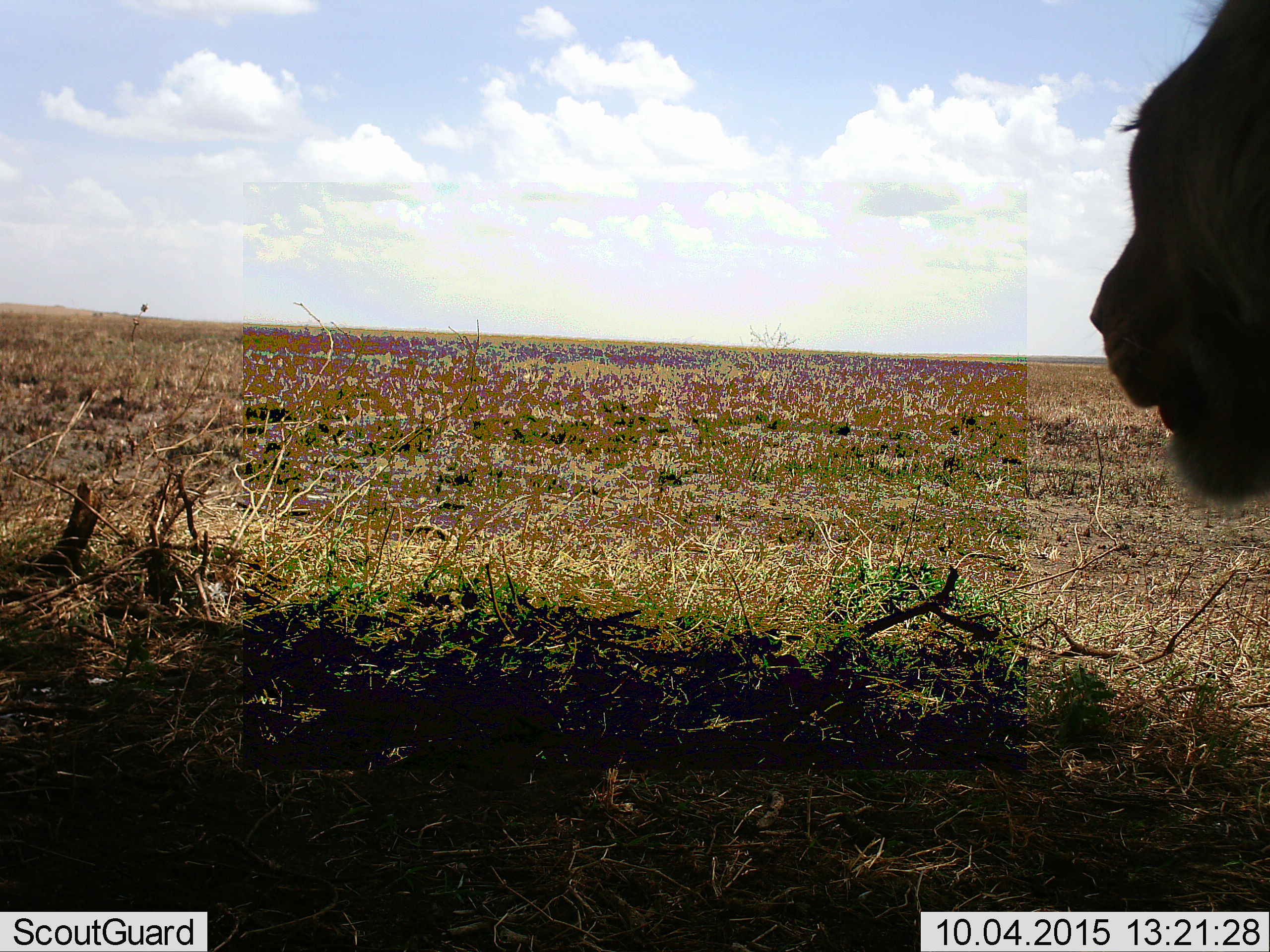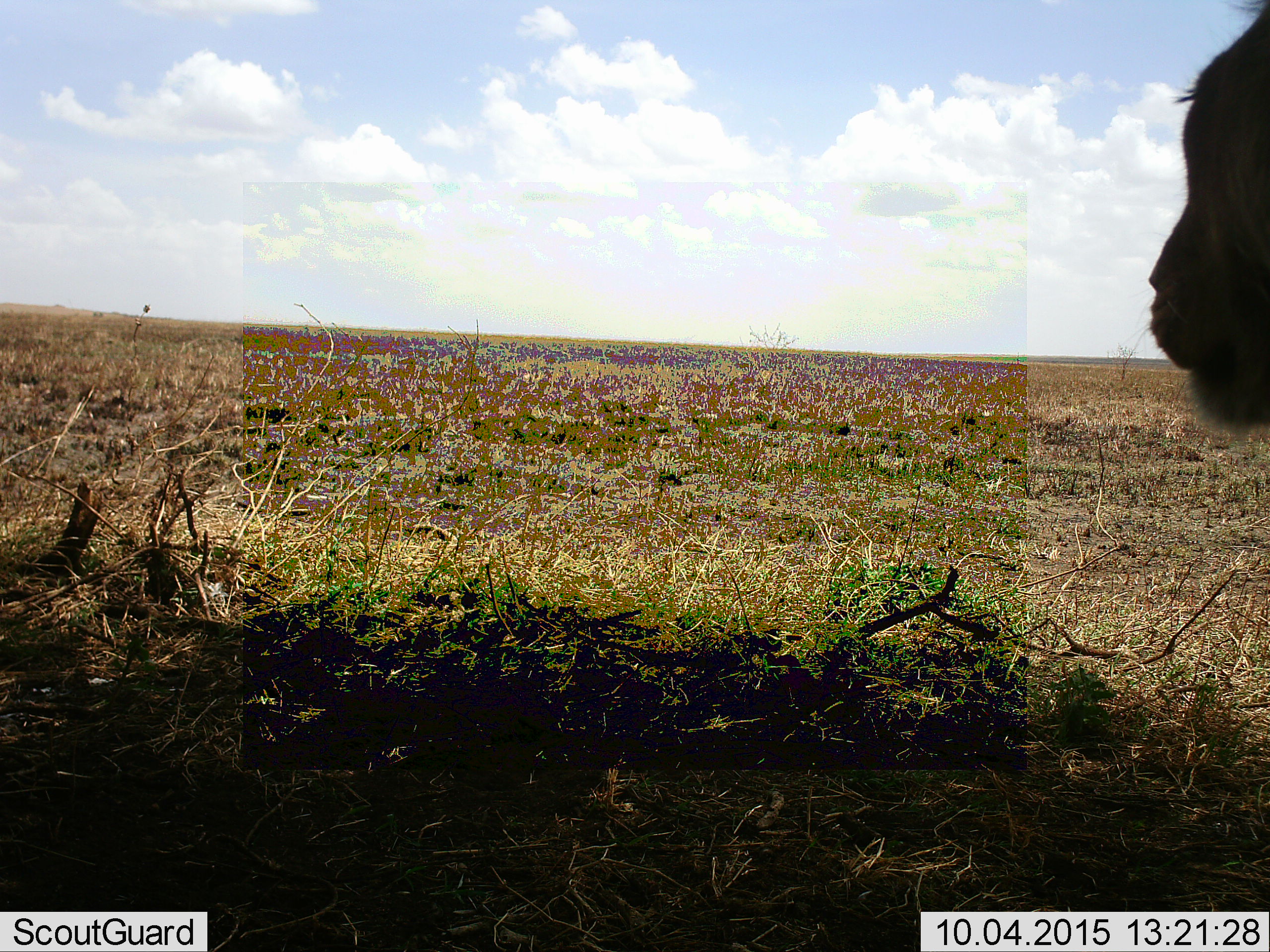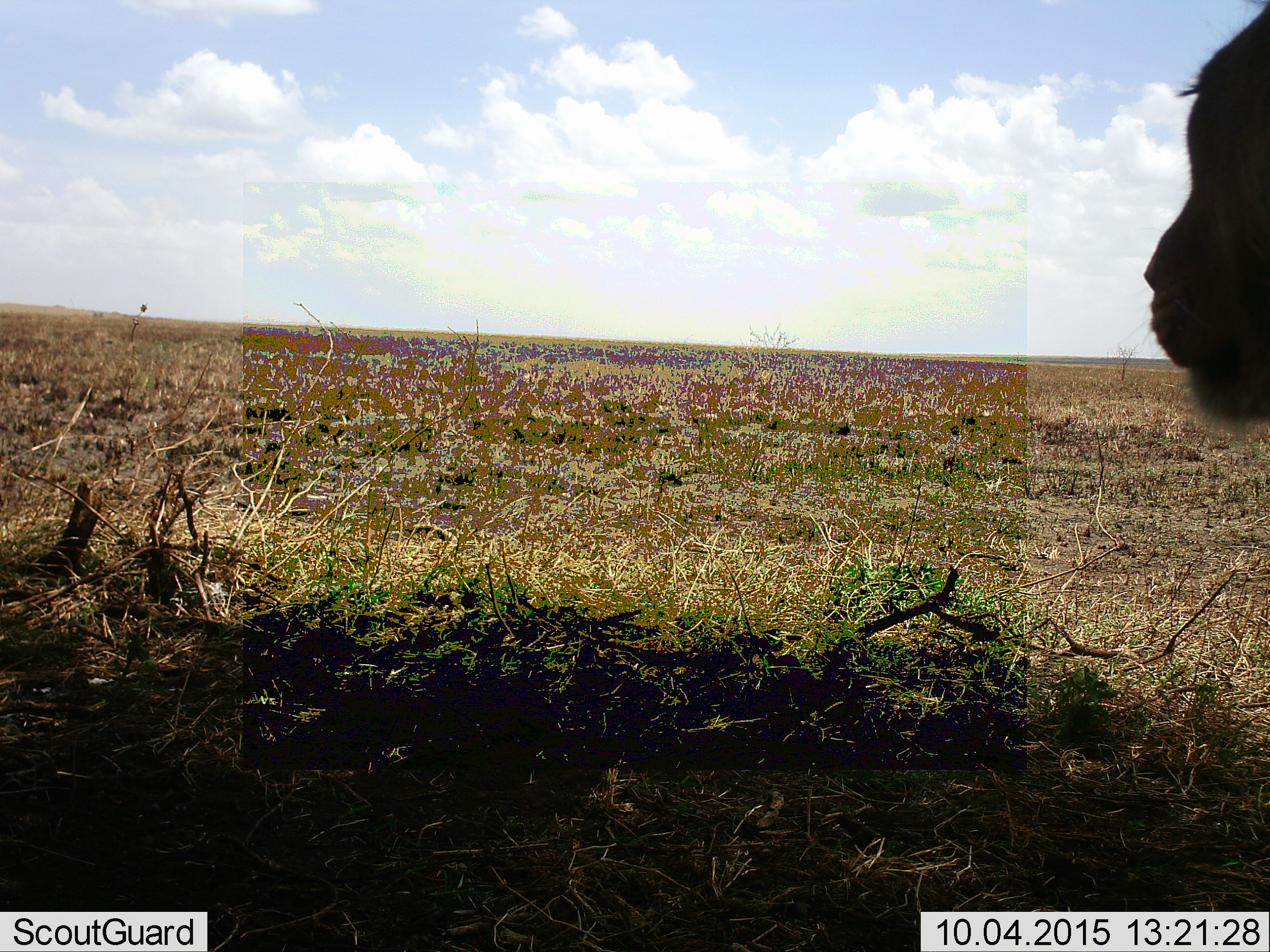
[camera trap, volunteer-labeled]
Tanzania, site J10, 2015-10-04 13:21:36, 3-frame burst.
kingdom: Animalia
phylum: Chordata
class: Mammalia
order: Carnivora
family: Felidae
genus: Panthera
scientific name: Panthera leo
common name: lion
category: lionmale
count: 1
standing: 100%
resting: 0%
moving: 0%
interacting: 0%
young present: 0%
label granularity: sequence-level